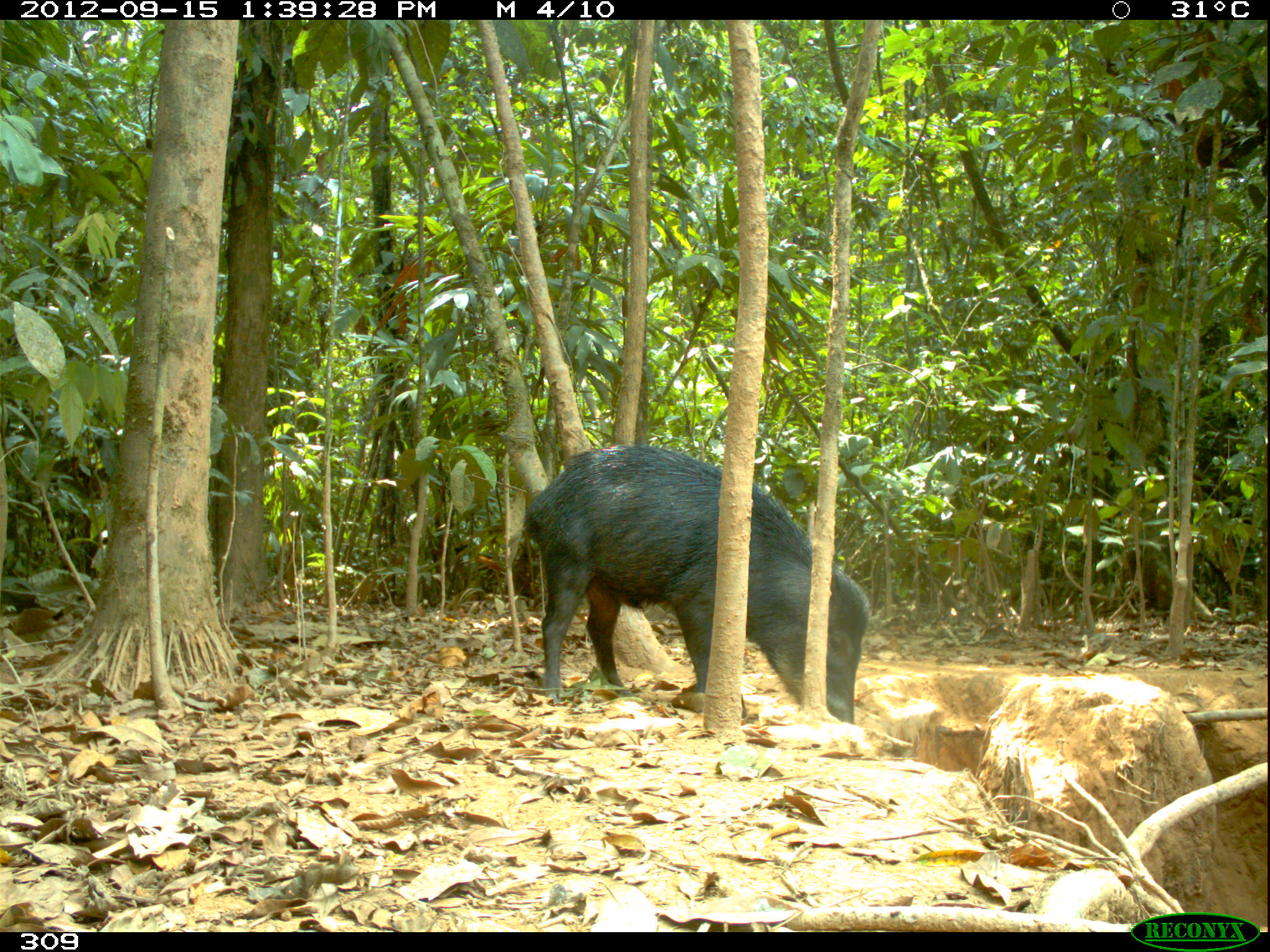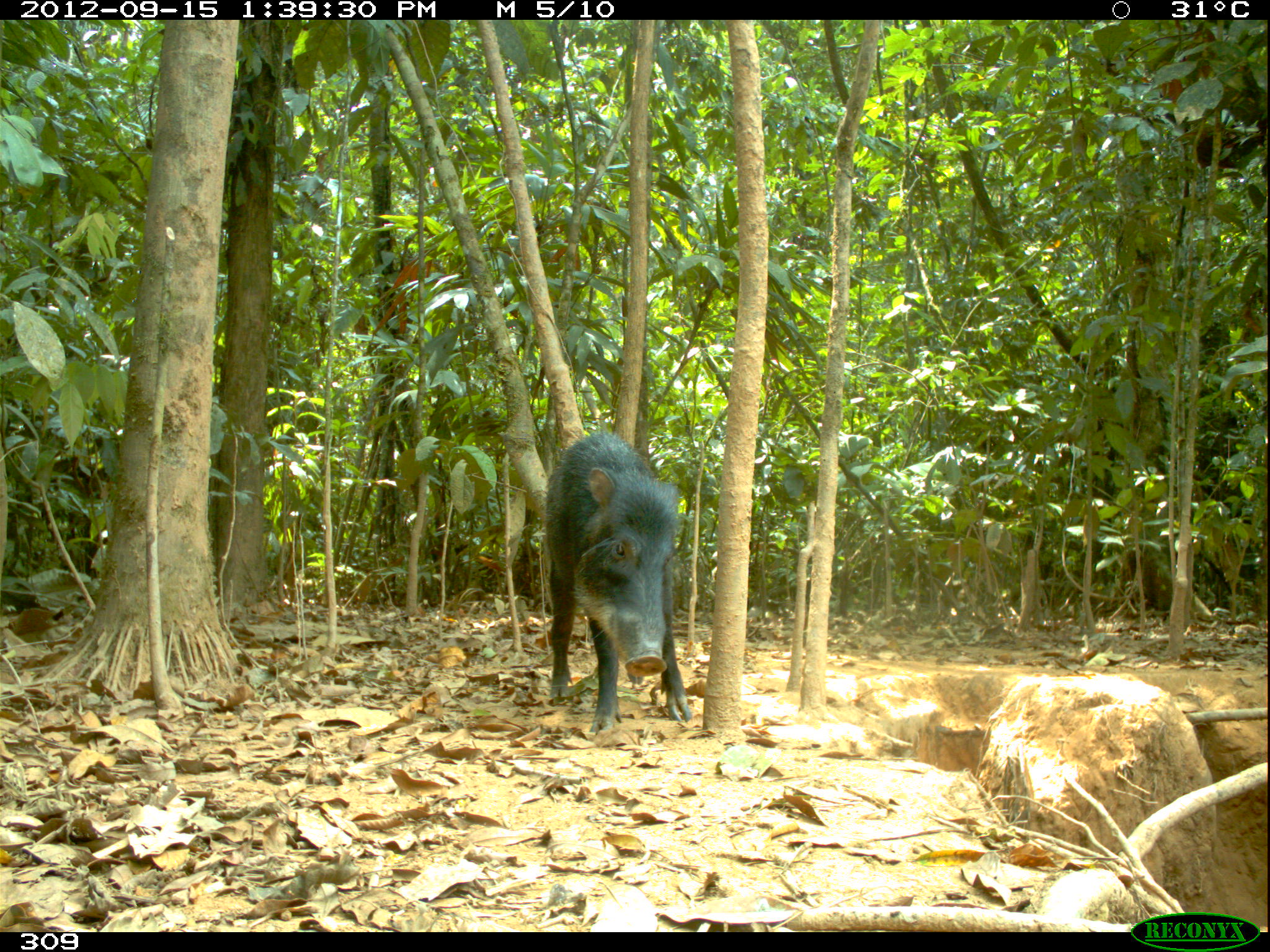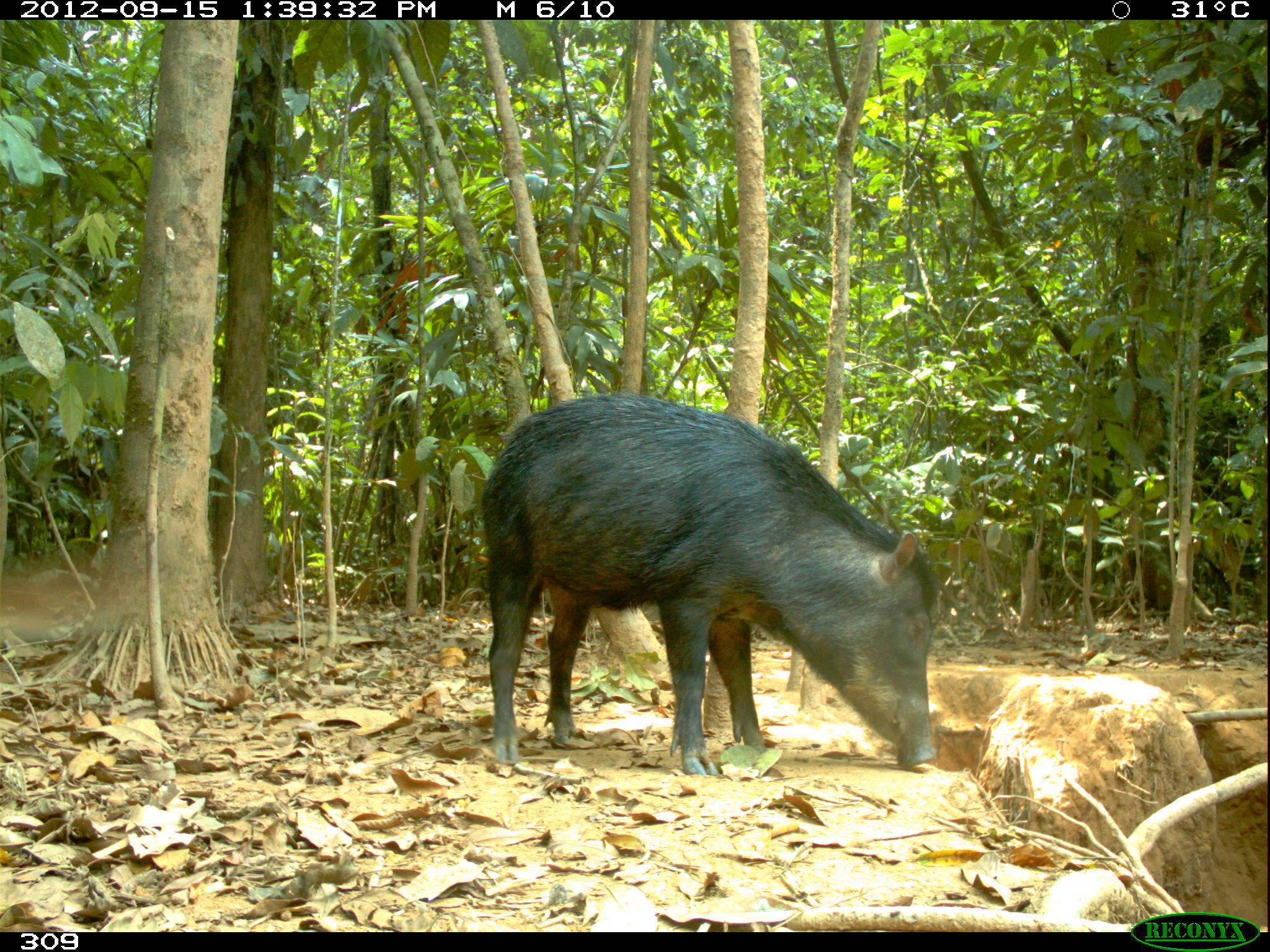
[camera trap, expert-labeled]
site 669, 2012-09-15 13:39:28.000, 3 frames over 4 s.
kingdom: Animalia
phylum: Chordata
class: Mammalia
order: Artiodactyla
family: Tayassuidae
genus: Tayassu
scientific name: Tayassu pecari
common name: white-lipped peccary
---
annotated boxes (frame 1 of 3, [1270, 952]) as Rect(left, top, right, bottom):
tayassu pecari: Rect(517, 439, 866, 720)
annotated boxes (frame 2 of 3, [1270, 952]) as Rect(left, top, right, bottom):
tayassu pecari: Rect(540, 434, 691, 734)